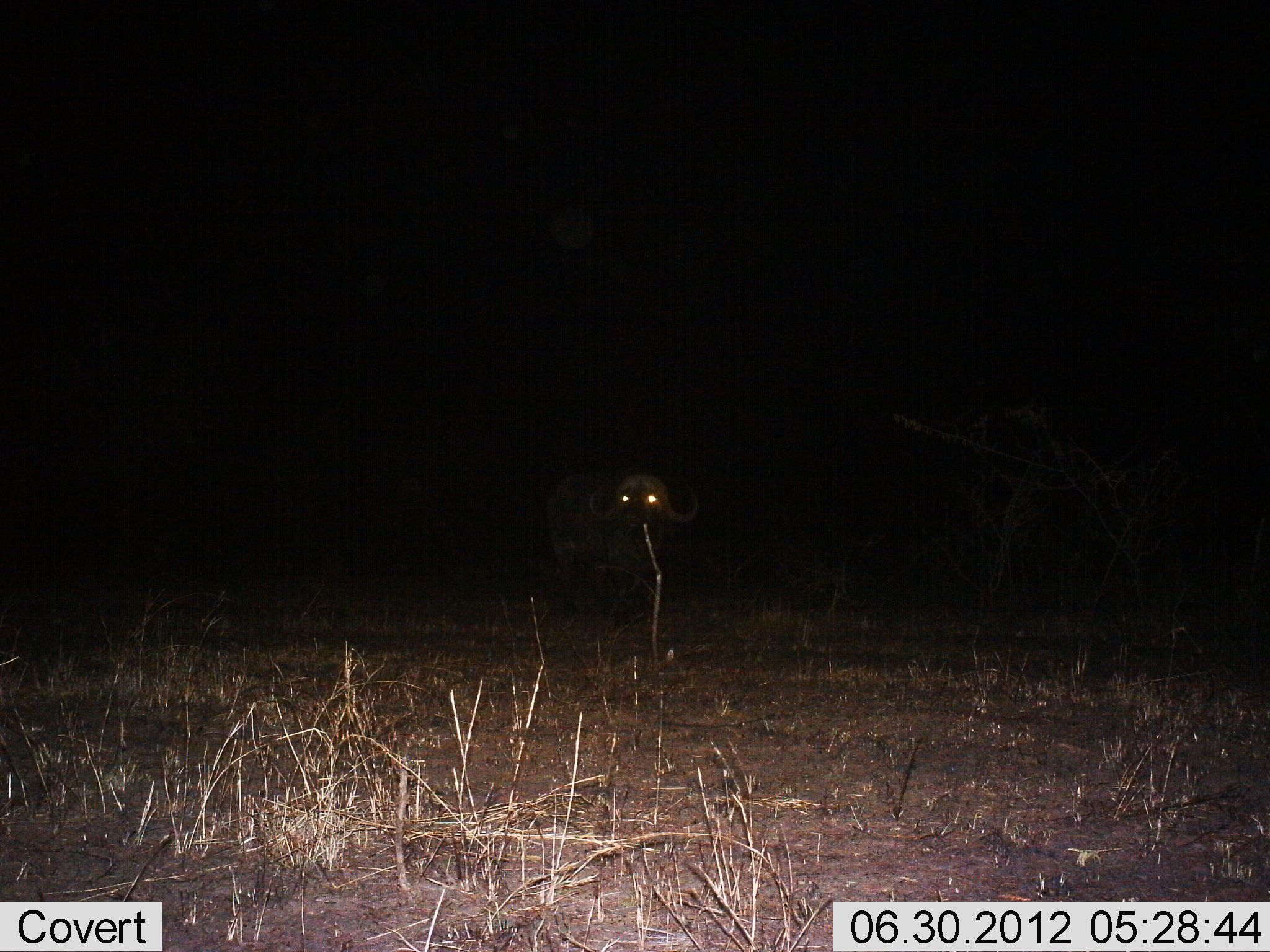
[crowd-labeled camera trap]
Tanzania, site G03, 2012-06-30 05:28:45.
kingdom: Animalia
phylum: Chordata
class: Mammalia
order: Artiodactyla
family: Bovidae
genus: Syncerus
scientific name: Syncerus caffer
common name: cape buffalo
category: buffalo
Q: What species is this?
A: Buffalo (cape buffalo) (Syncerus caffer).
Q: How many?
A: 1.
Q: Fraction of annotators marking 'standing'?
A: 60%.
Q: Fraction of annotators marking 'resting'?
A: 10%.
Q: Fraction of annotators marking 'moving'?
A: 30%.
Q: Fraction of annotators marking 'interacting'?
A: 0%.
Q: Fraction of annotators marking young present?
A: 0%.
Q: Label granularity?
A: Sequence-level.